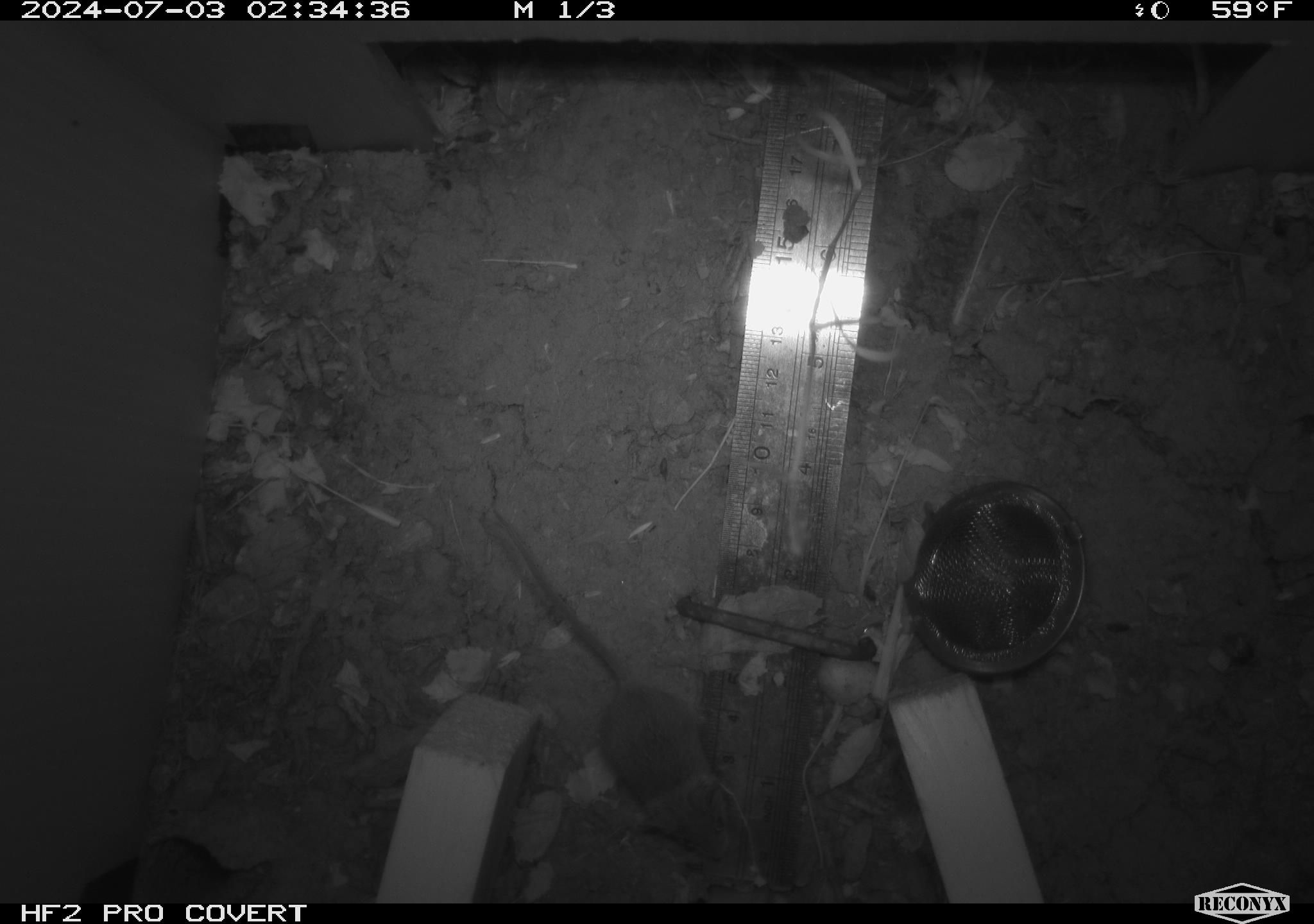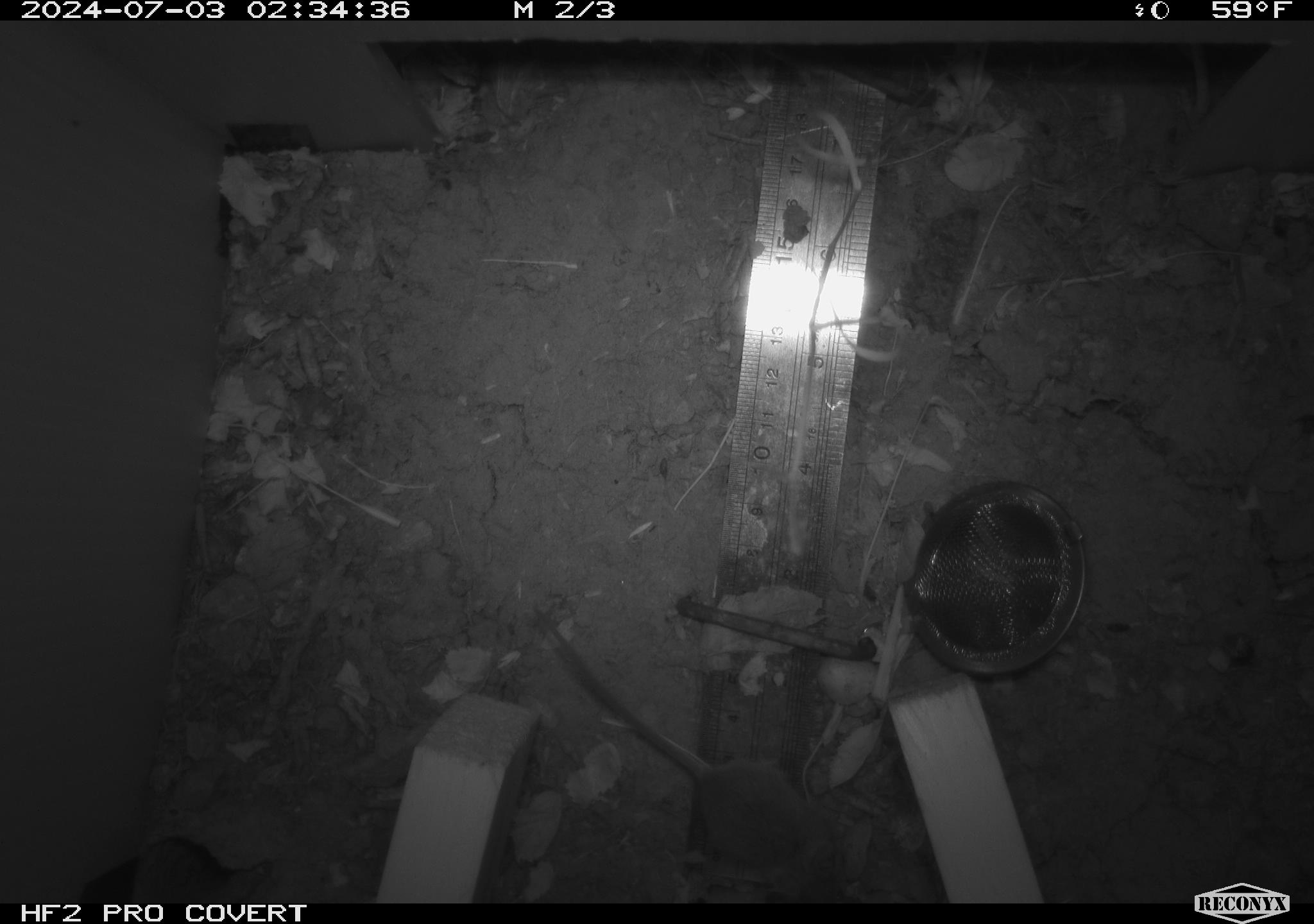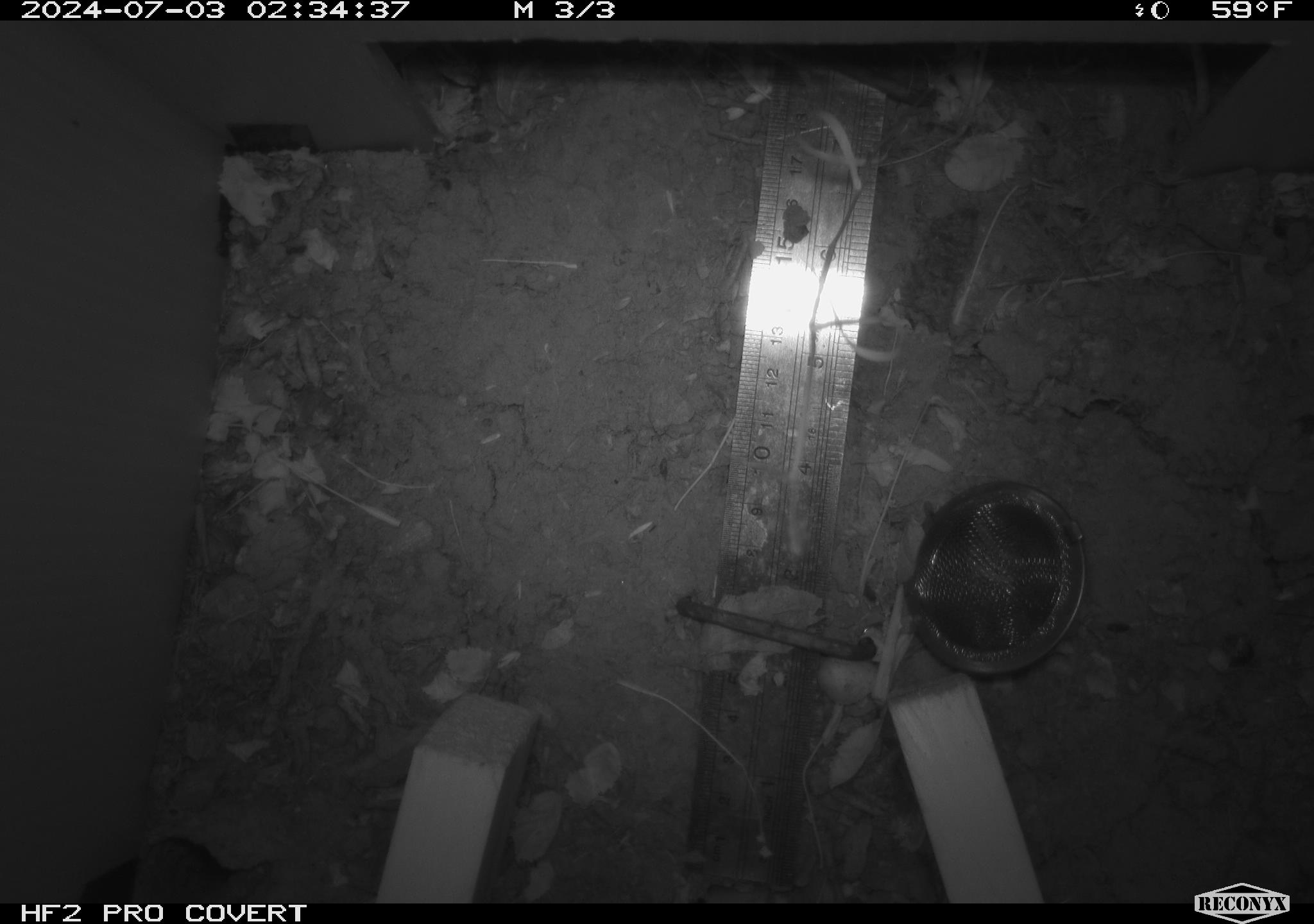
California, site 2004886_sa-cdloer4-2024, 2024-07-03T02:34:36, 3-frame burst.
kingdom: Animalia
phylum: Chordata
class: Mammalia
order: Rodentia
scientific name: Rodentia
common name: rodent